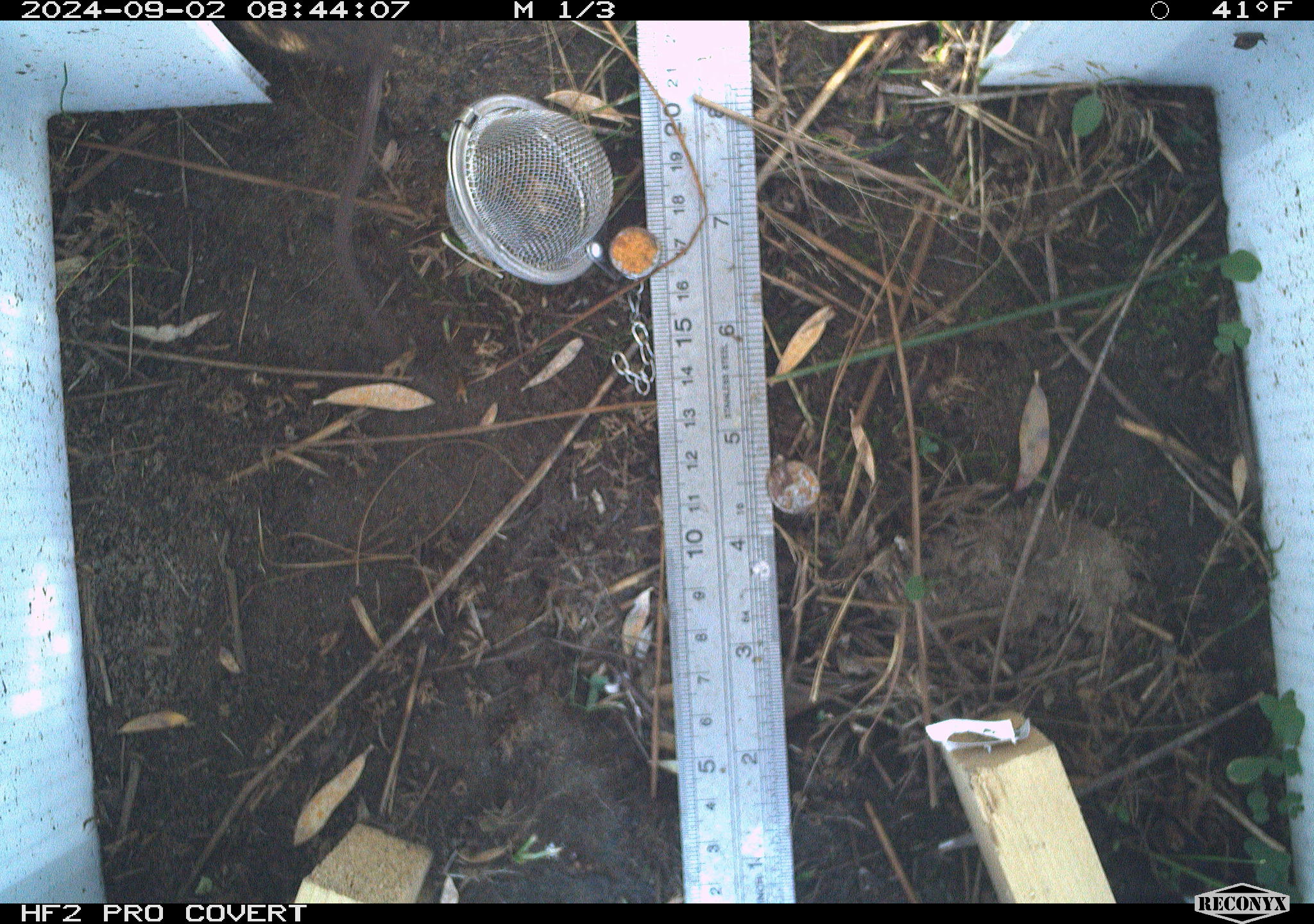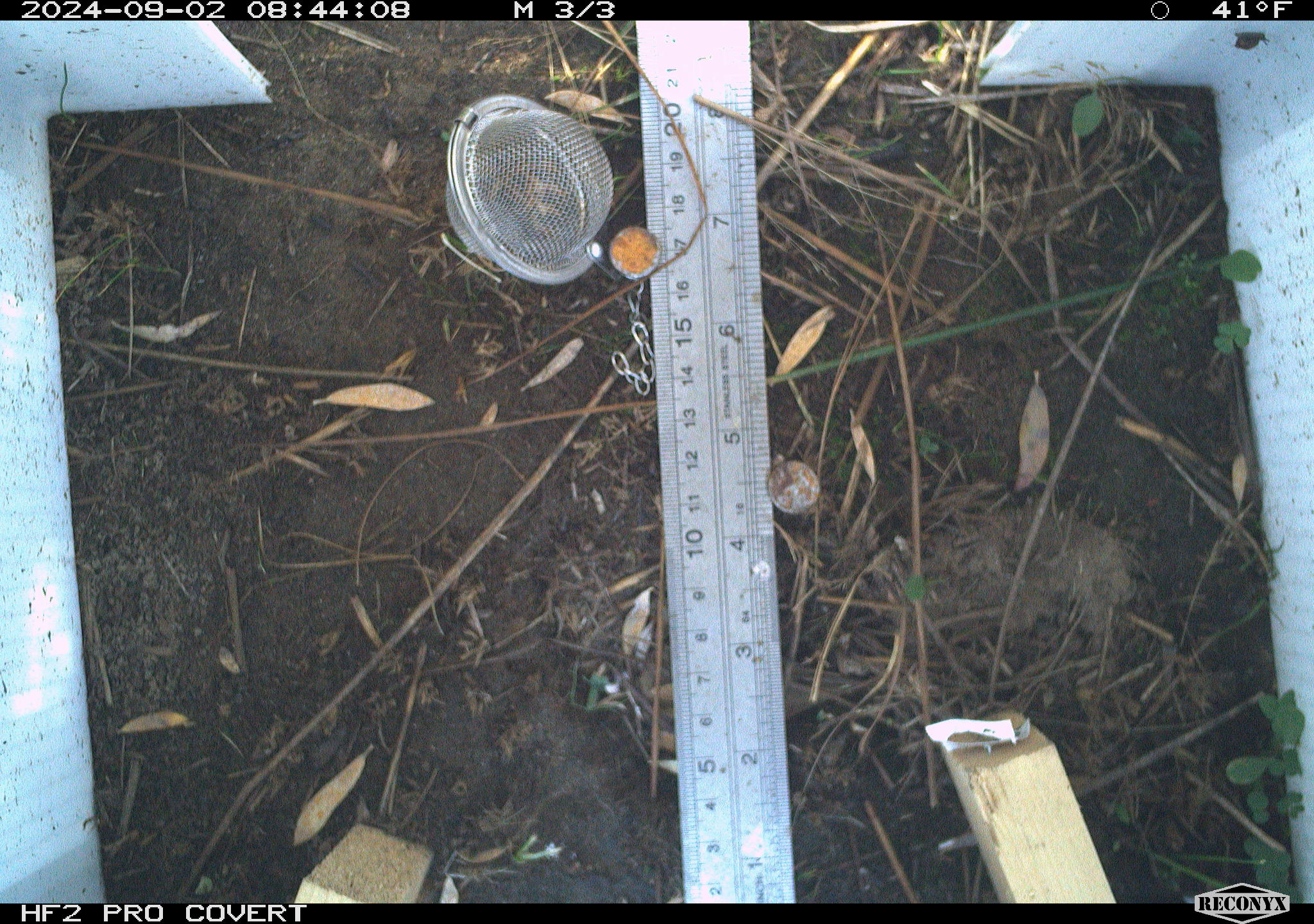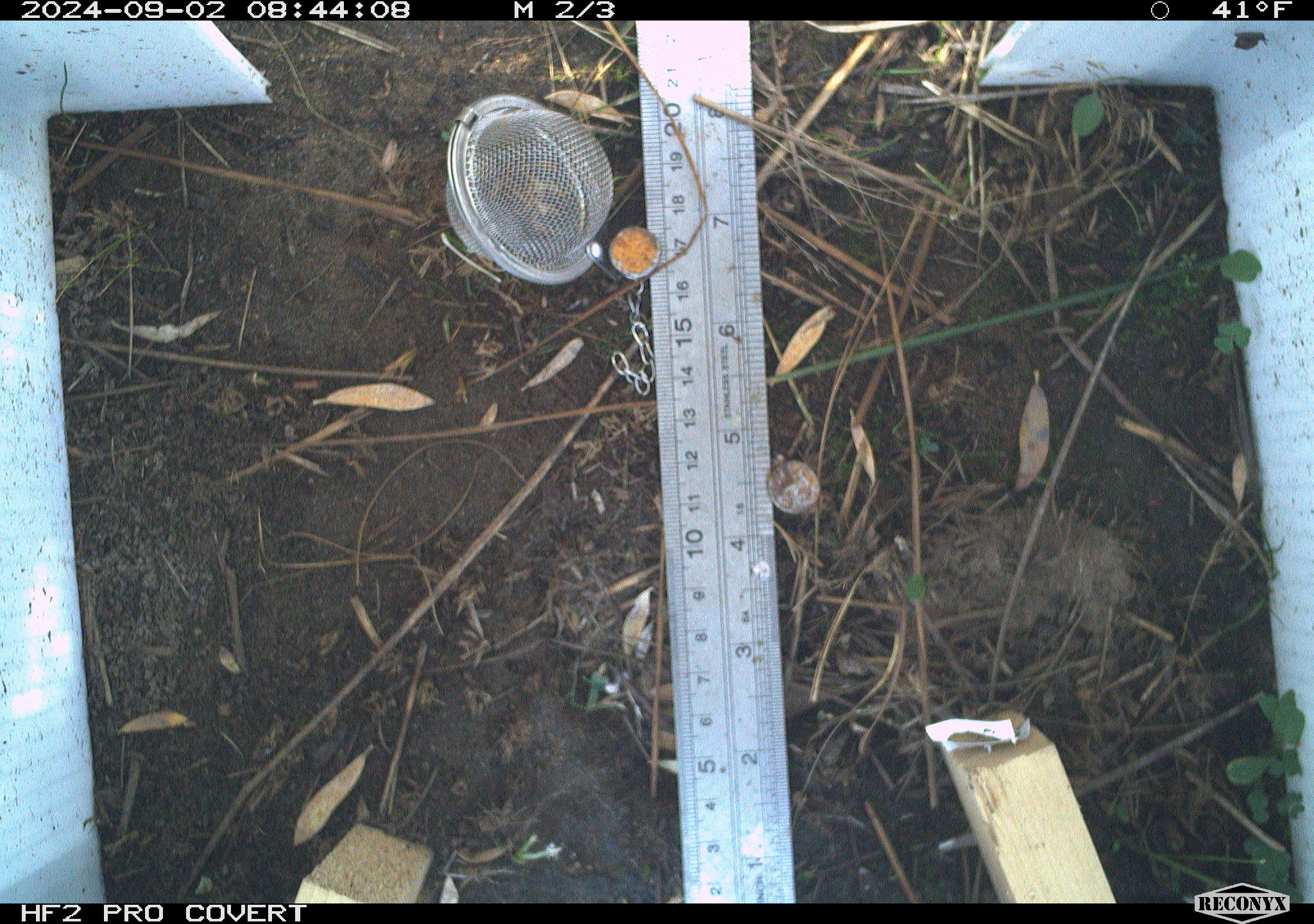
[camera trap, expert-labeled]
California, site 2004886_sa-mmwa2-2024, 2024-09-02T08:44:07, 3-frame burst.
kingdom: Animalia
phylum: Chordata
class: Mammalia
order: Rodentia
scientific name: Rodentia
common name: mouse species